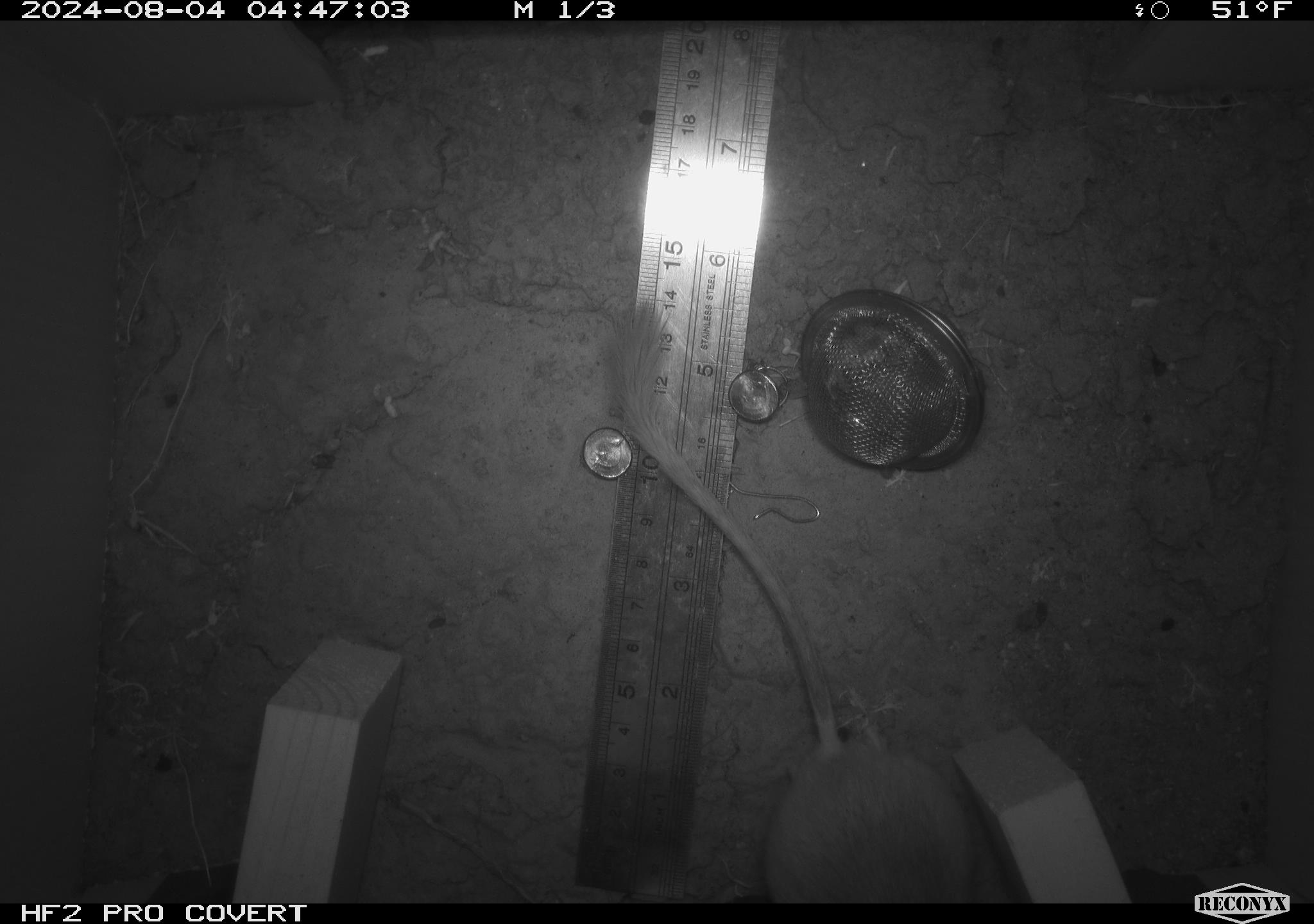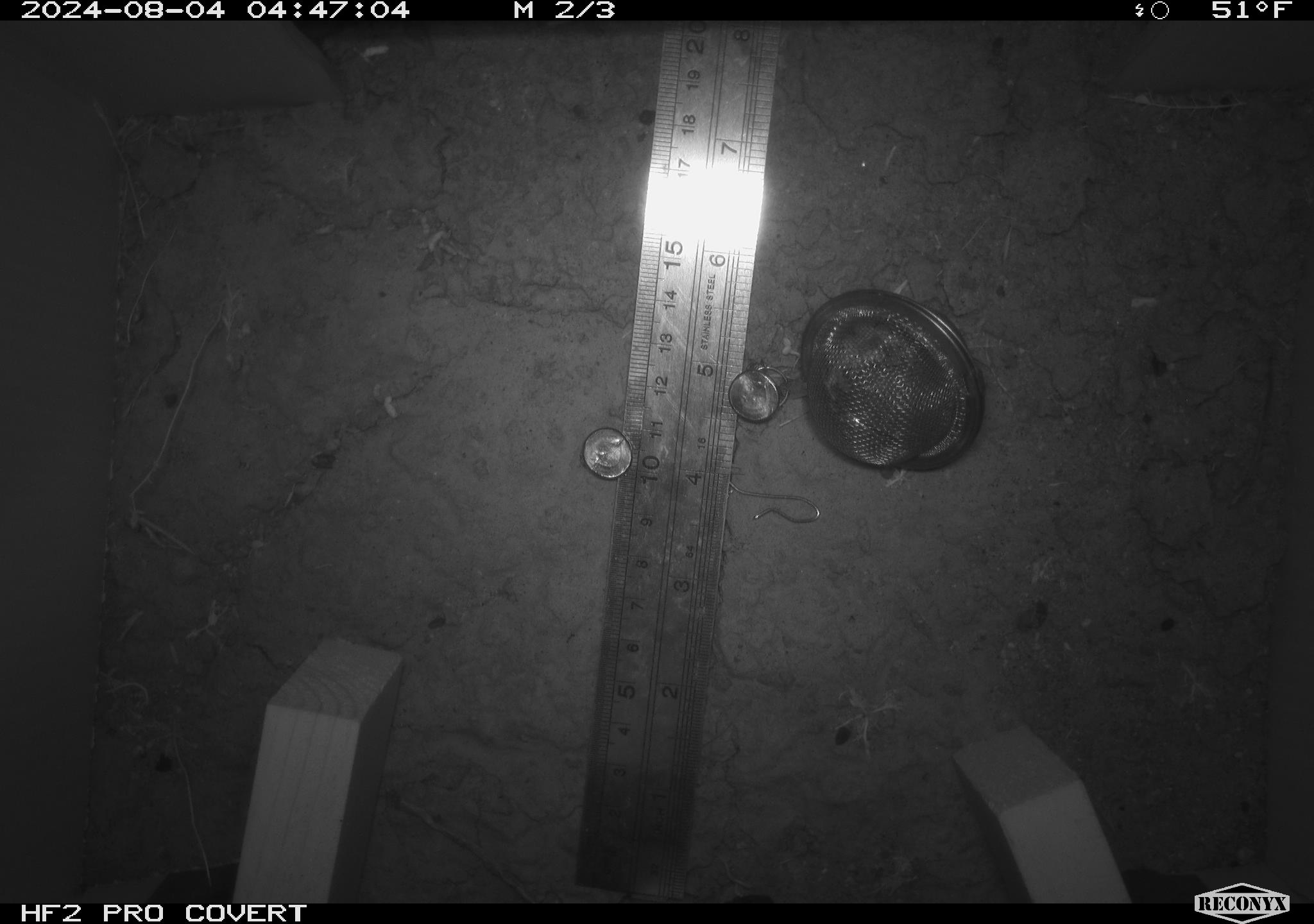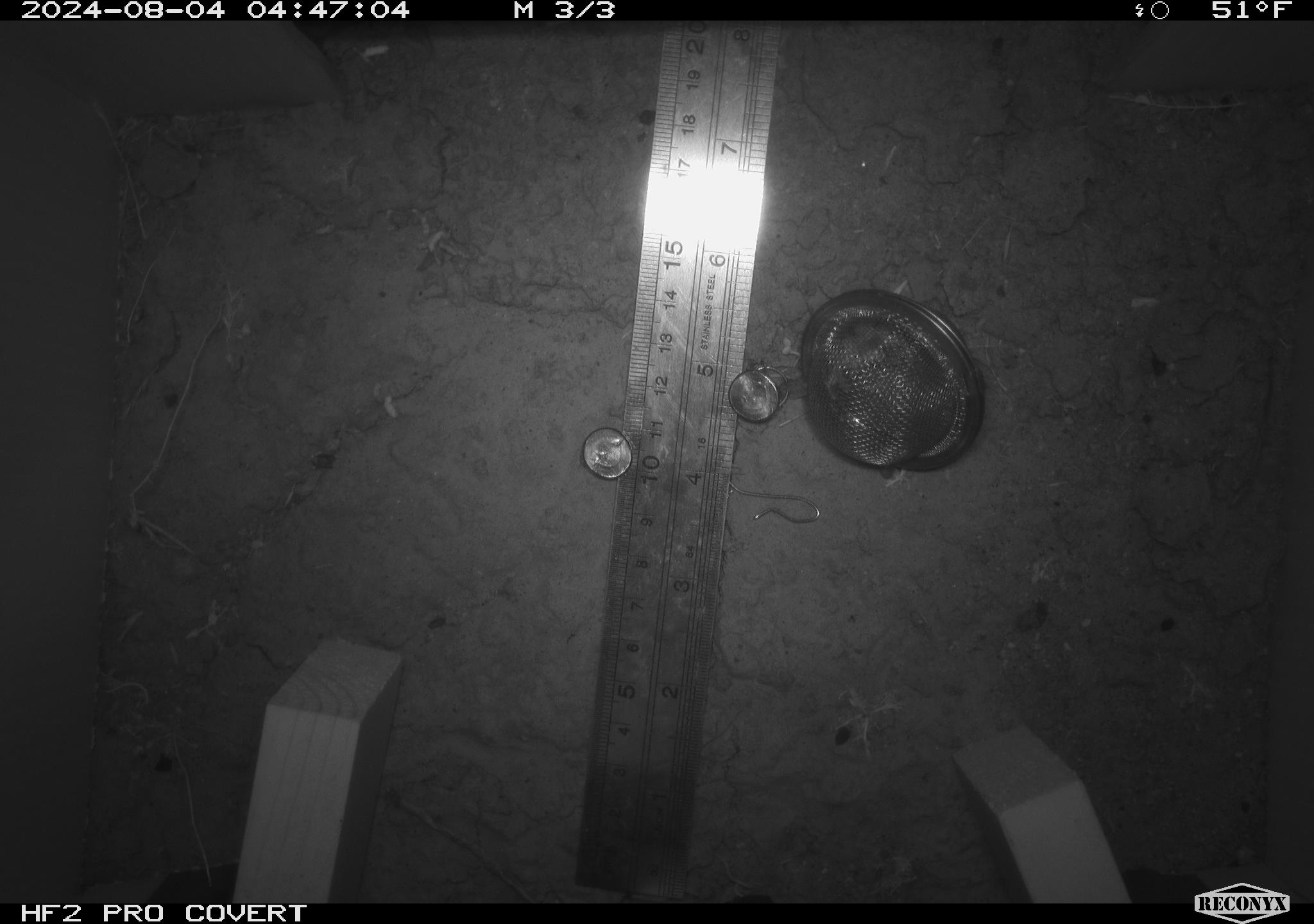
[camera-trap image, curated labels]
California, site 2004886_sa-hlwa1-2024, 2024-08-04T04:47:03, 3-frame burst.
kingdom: Animalia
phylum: Chordata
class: Mammalia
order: Rodentia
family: Heteromyidae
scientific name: Heteromyidae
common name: kangaroo rats and pocket mice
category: heteromyidae family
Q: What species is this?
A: Heteromyidae family (kangaroo rats and pocket mice) (Heteromyidae).